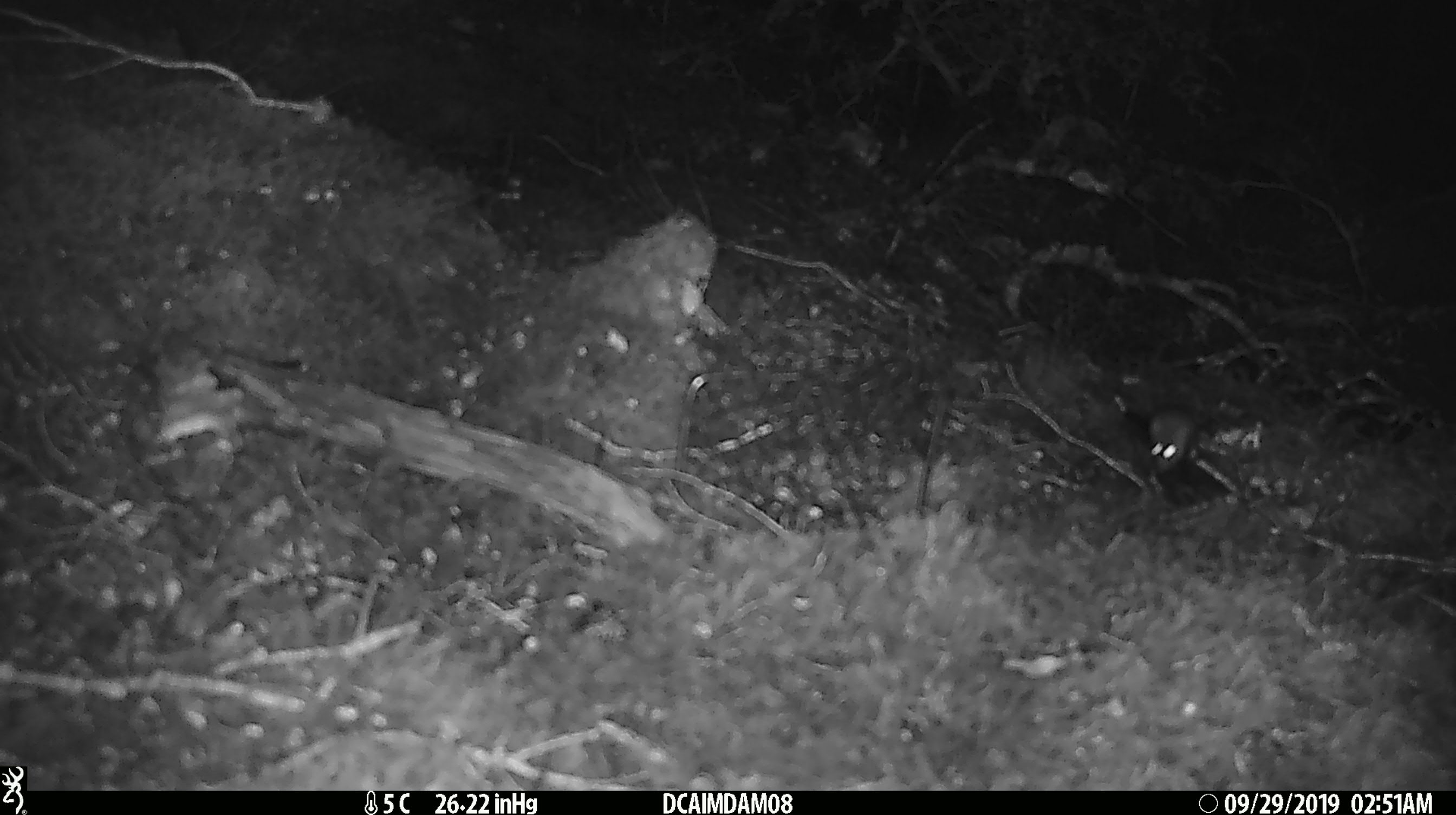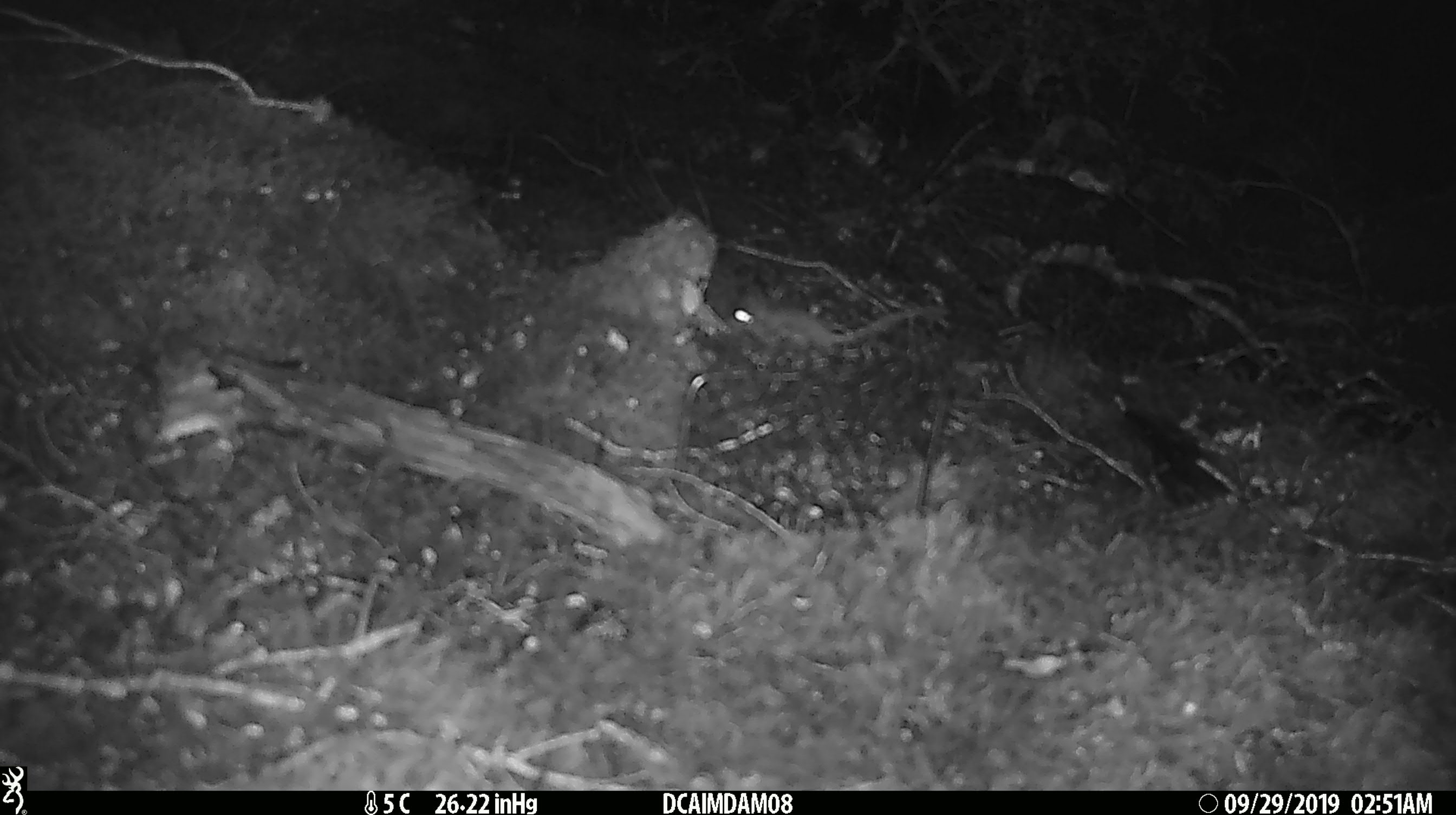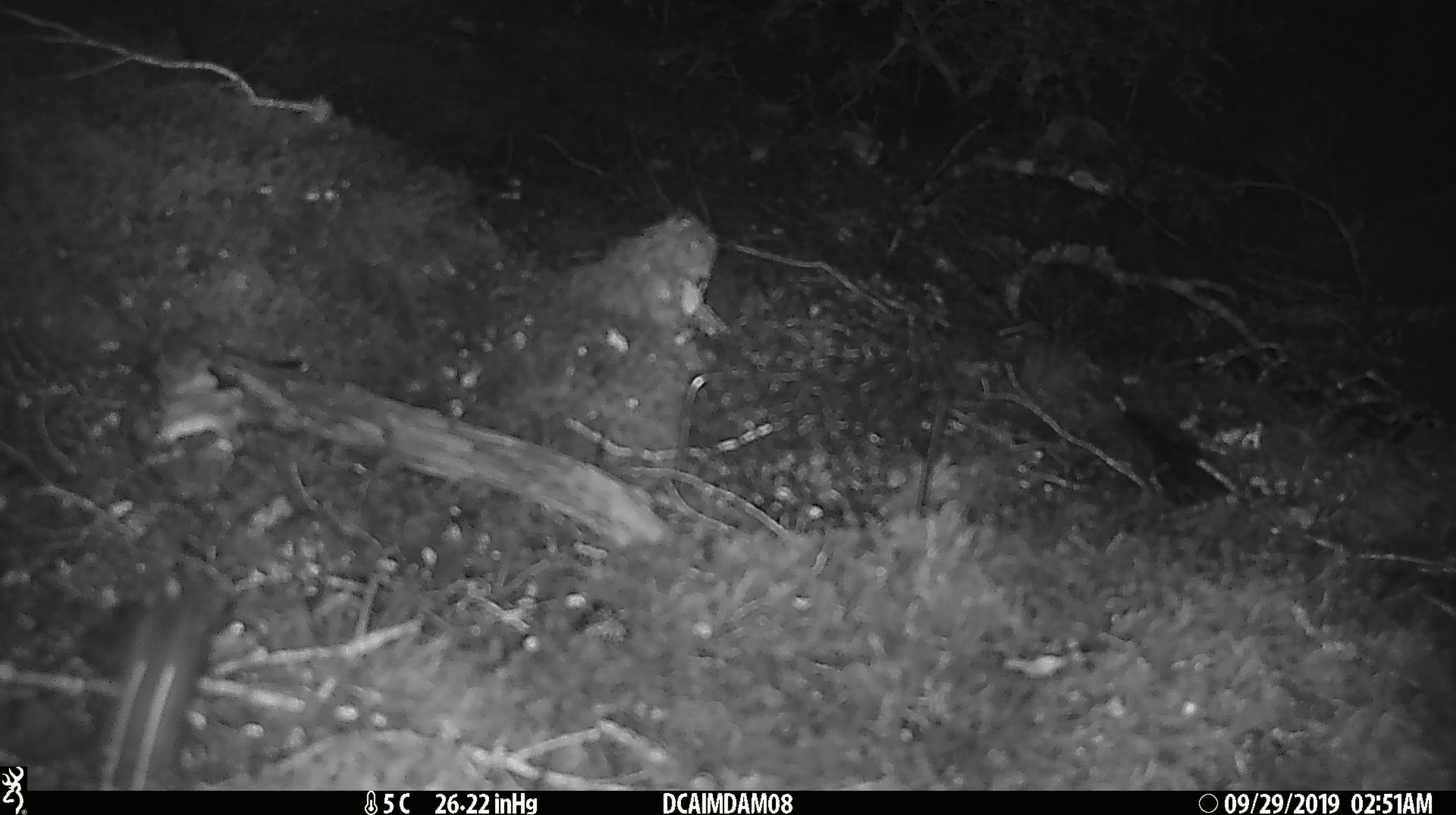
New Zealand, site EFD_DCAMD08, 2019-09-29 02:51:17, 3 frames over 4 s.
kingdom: Animalia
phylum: Chordata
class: Mammalia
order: Rodentia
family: Muridae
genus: Mus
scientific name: Mus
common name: mouse